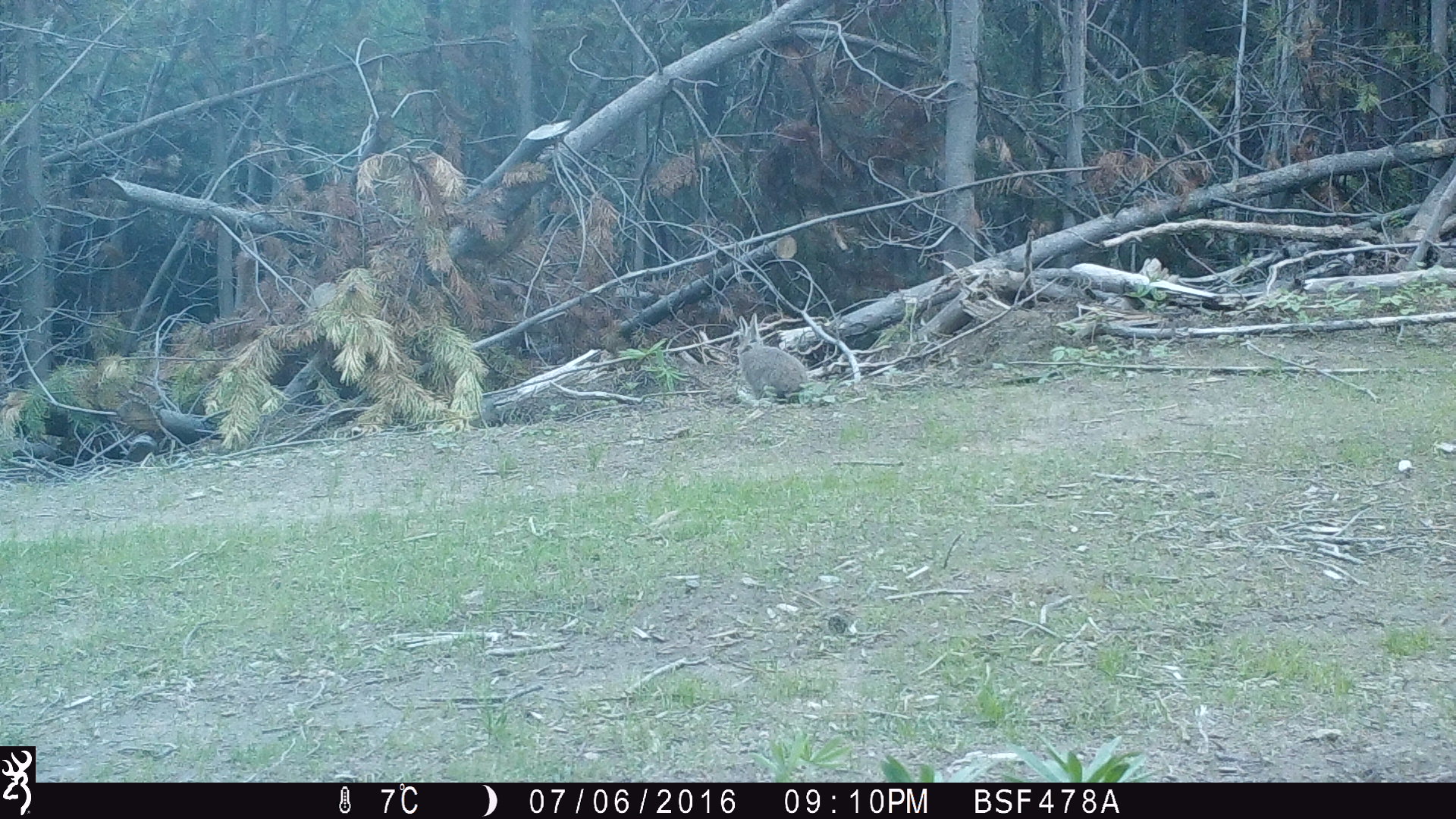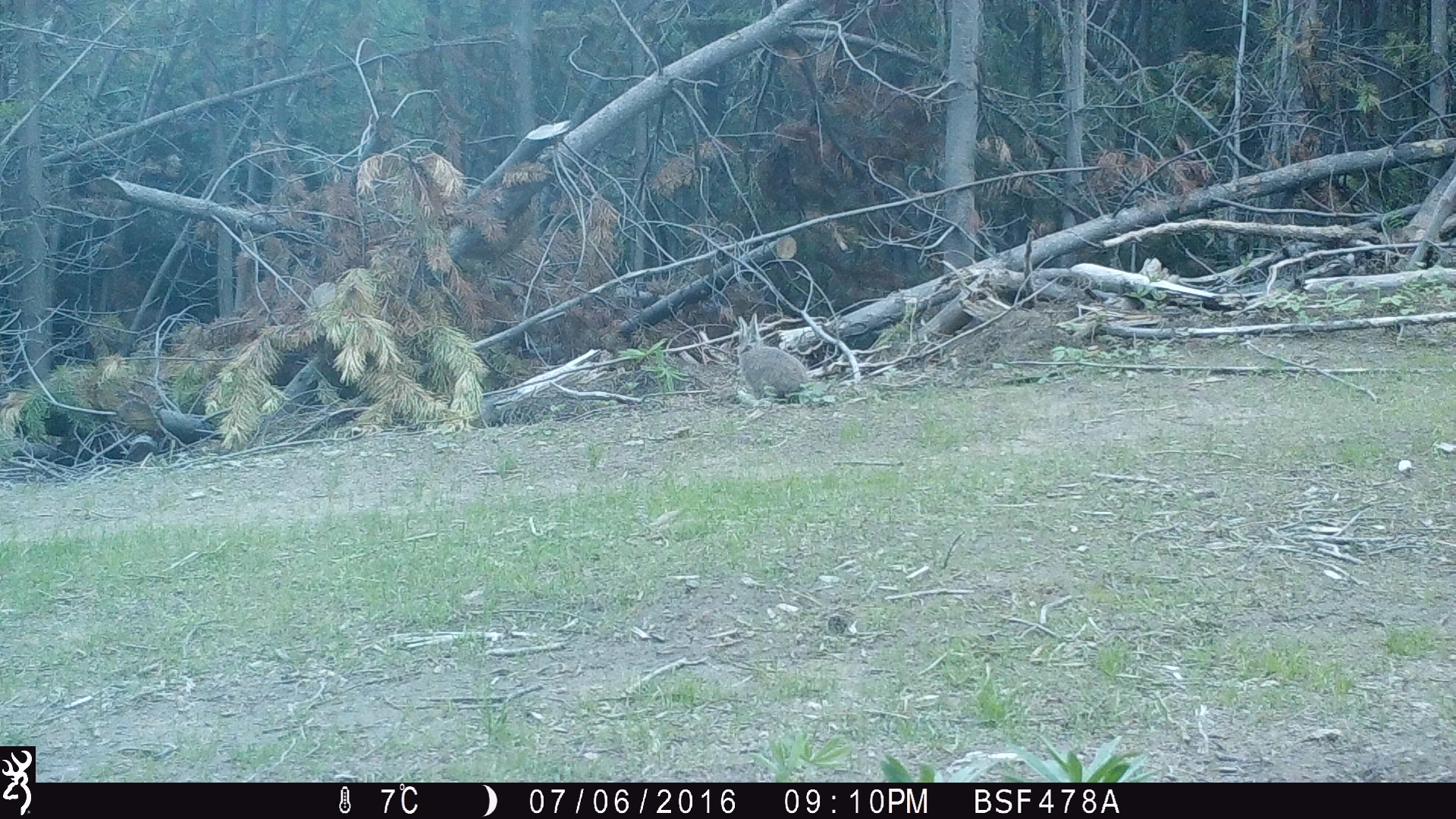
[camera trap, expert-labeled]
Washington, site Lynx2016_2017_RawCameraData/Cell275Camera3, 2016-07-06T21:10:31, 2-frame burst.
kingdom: Animalia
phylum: Chordata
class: Mammalia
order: Lagomorpha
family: Leporidae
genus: Lepus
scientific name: Lepus americanus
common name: snowshoe hare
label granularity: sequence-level